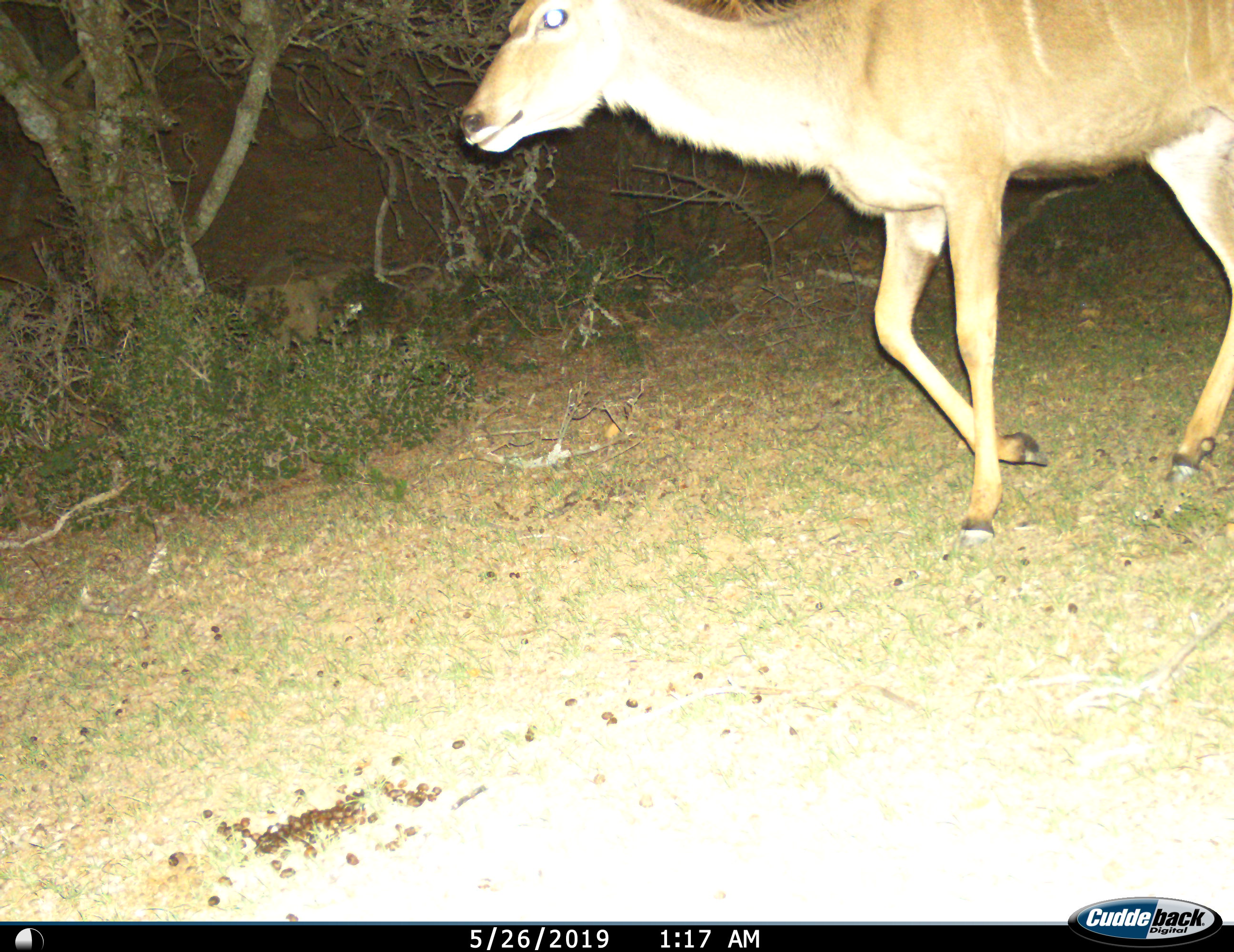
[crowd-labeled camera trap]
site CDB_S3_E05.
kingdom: Animalia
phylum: Chordata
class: Mammalia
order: Artiodactyla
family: Bovidae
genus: Tragelaphus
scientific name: Tragelaphus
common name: kudu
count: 1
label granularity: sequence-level